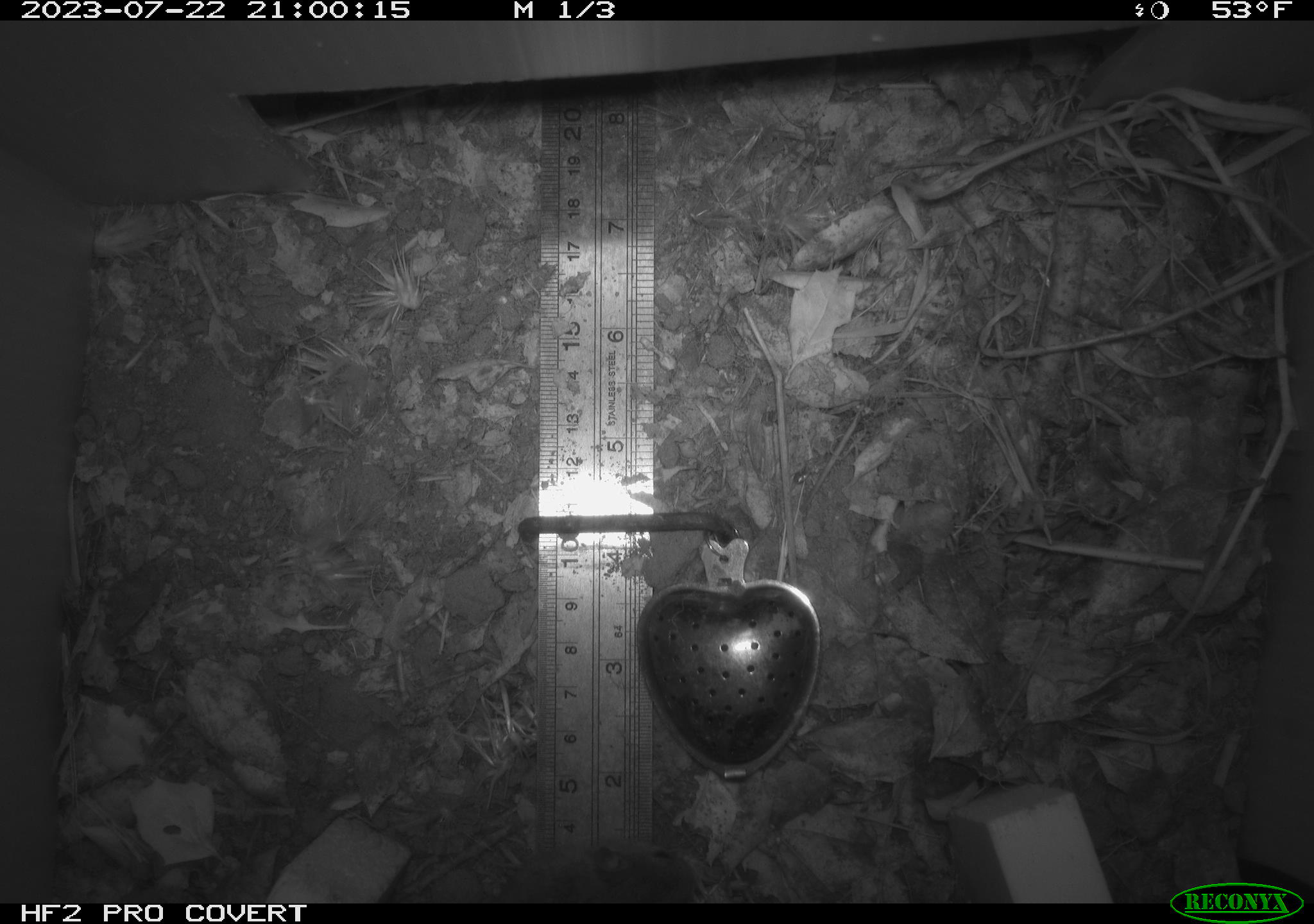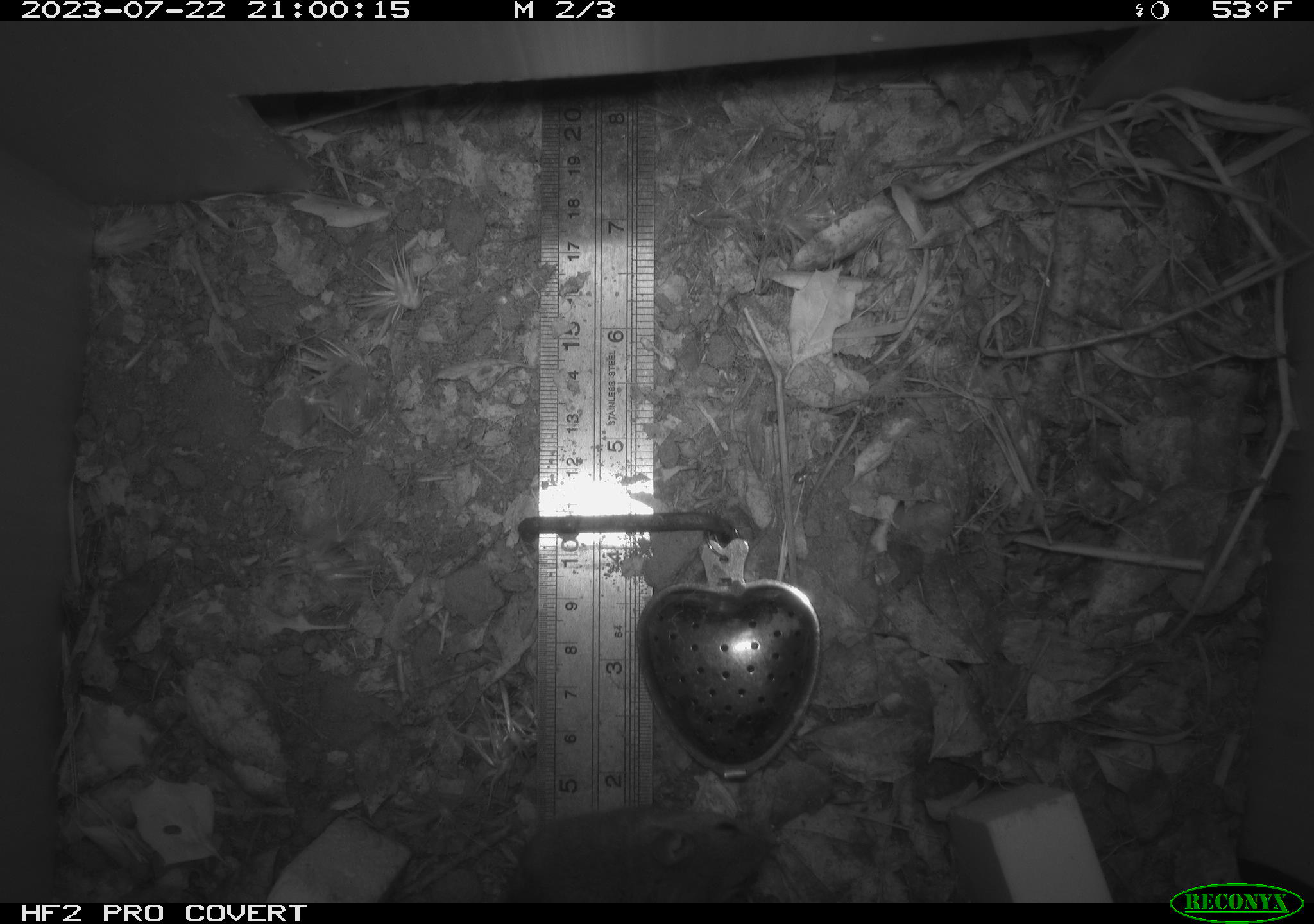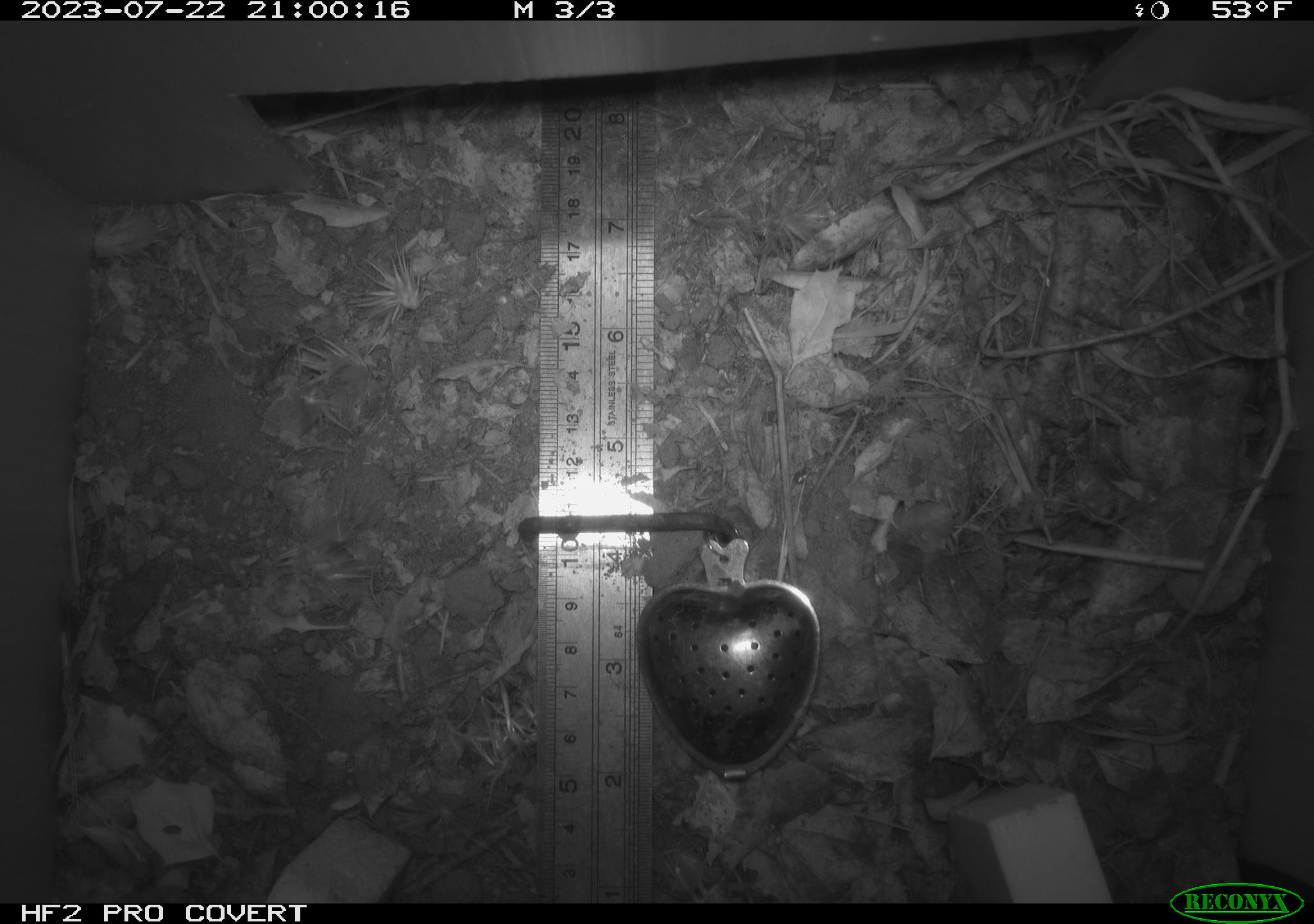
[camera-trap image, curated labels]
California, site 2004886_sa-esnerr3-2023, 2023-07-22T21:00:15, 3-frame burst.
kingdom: Animalia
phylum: Chordata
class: Mammalia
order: Rodentia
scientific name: Rodentia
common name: mouse species